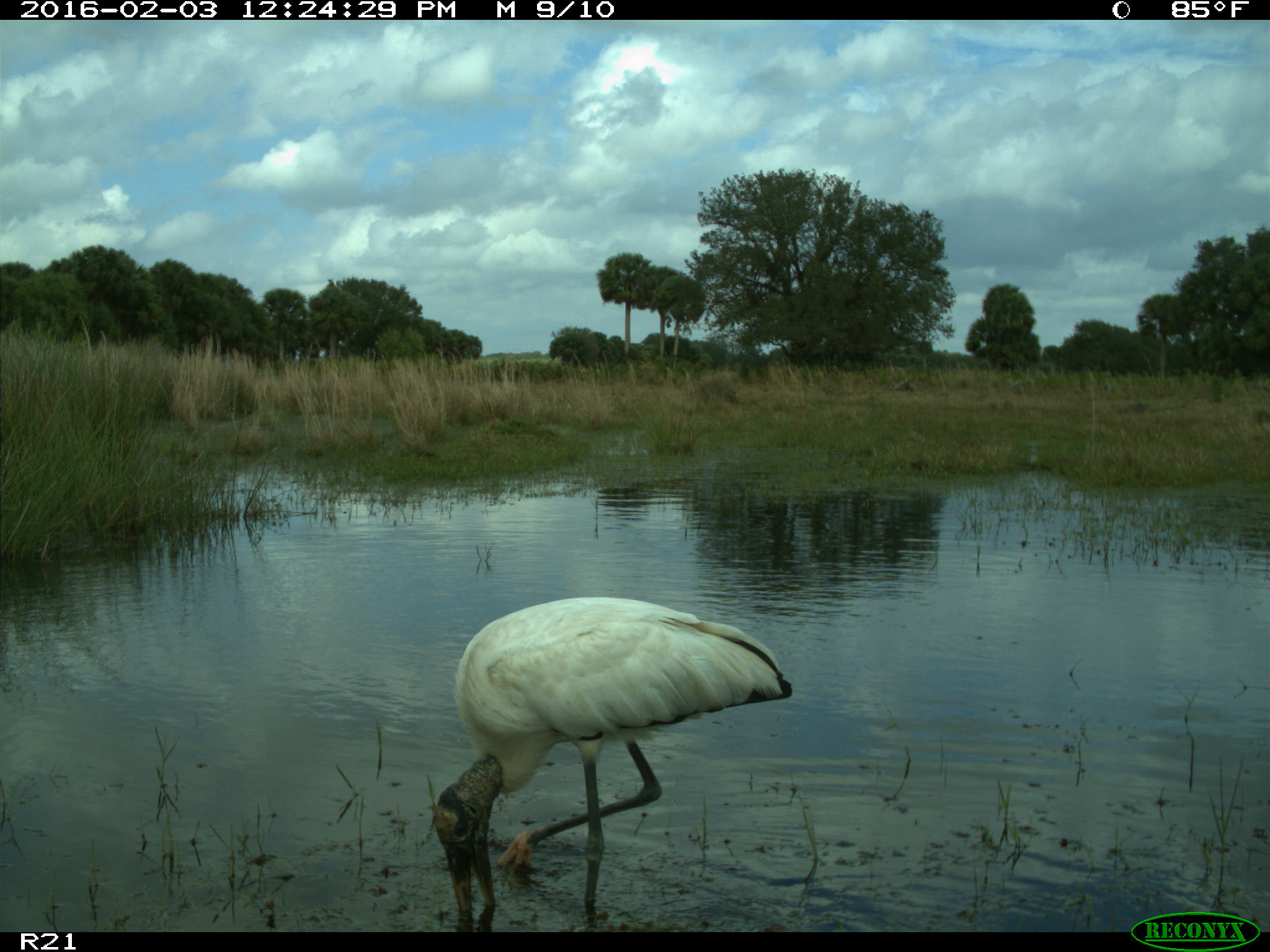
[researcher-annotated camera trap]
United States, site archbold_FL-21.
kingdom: Animalia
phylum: Chordata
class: Aves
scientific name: Aves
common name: birds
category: unidentified bird